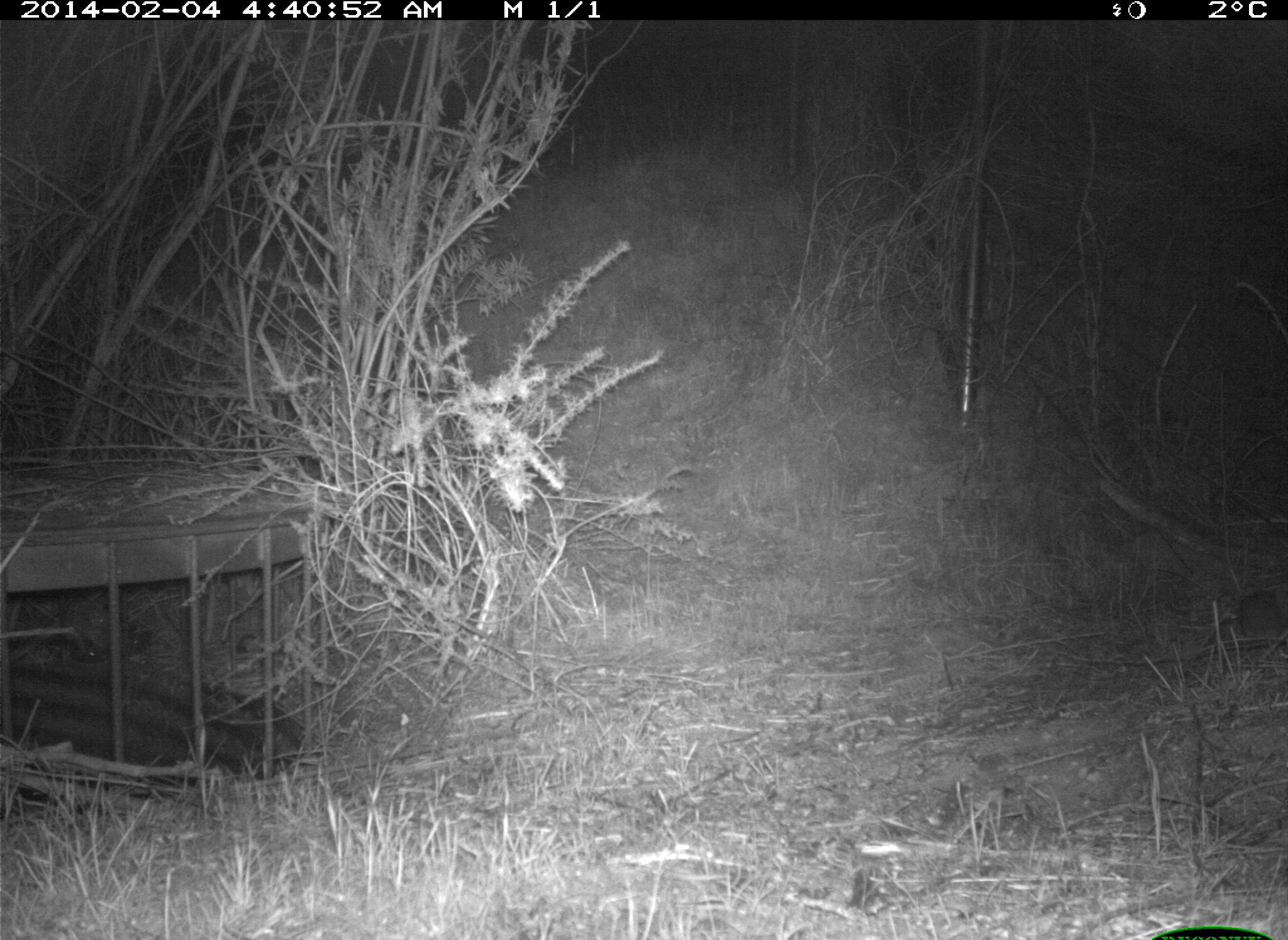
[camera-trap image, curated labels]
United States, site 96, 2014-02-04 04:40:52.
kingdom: Animalia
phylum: Chordata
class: Mammalia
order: Lagomorpha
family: Leporidae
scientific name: Leporidae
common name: rabbits and hares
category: rabbit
Rabbit (rabbits and hares) (Leporidae).